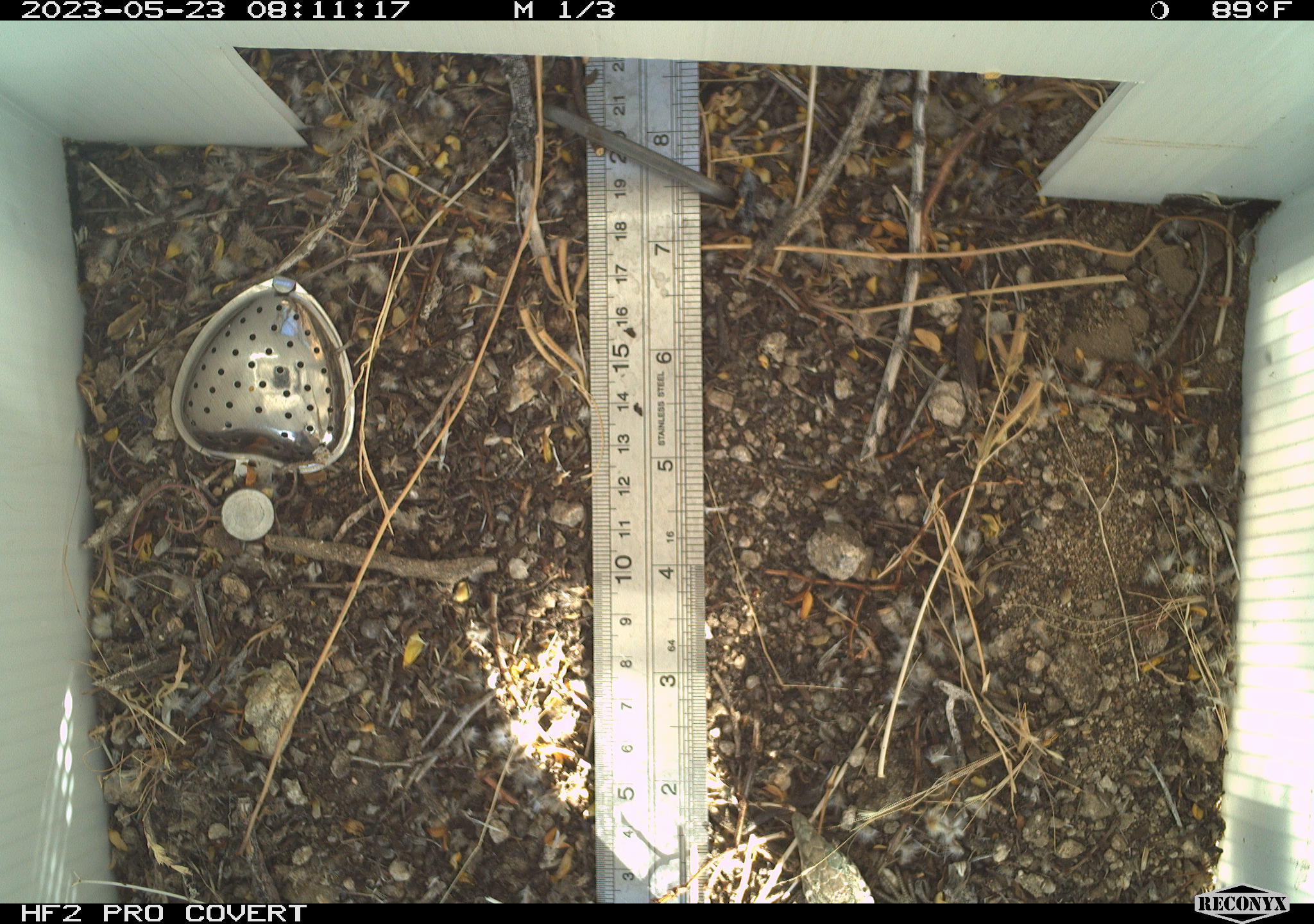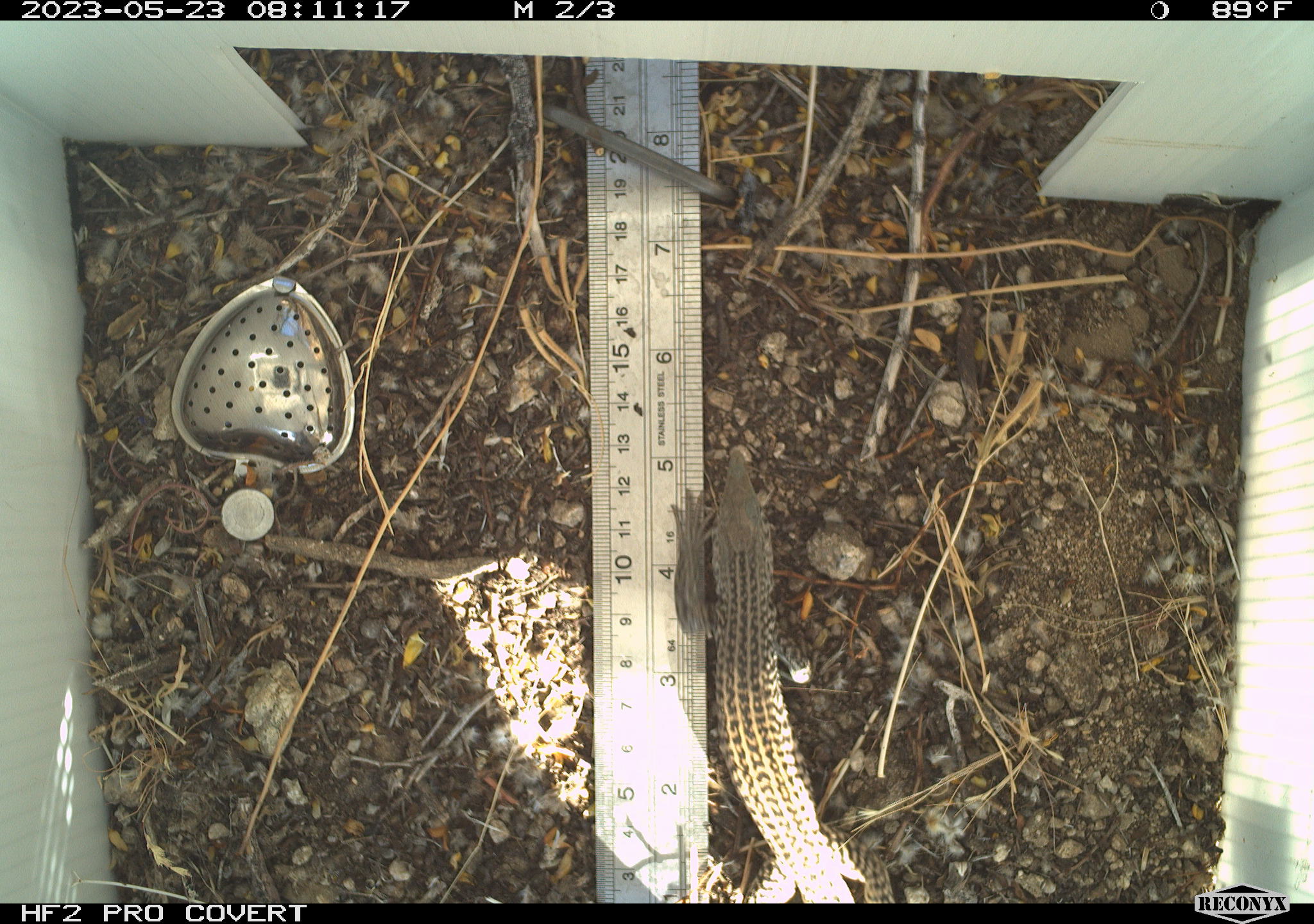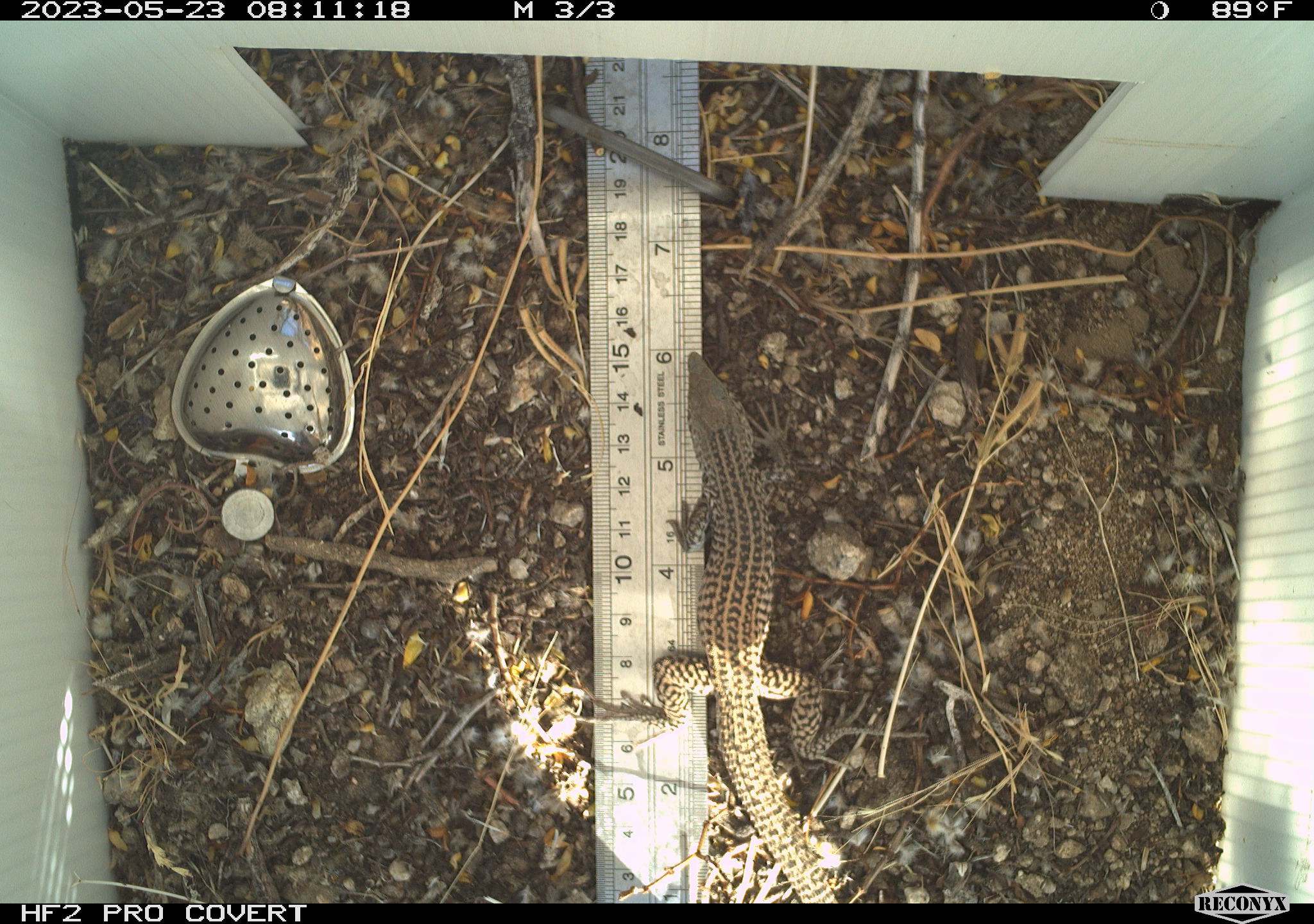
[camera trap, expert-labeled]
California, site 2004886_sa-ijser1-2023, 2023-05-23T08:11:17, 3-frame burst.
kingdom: Animalia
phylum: Chordata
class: Reptilia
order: Squamata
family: Teiidae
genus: Aspidoscelis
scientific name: Aspidoscelis tigris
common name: western whiptail